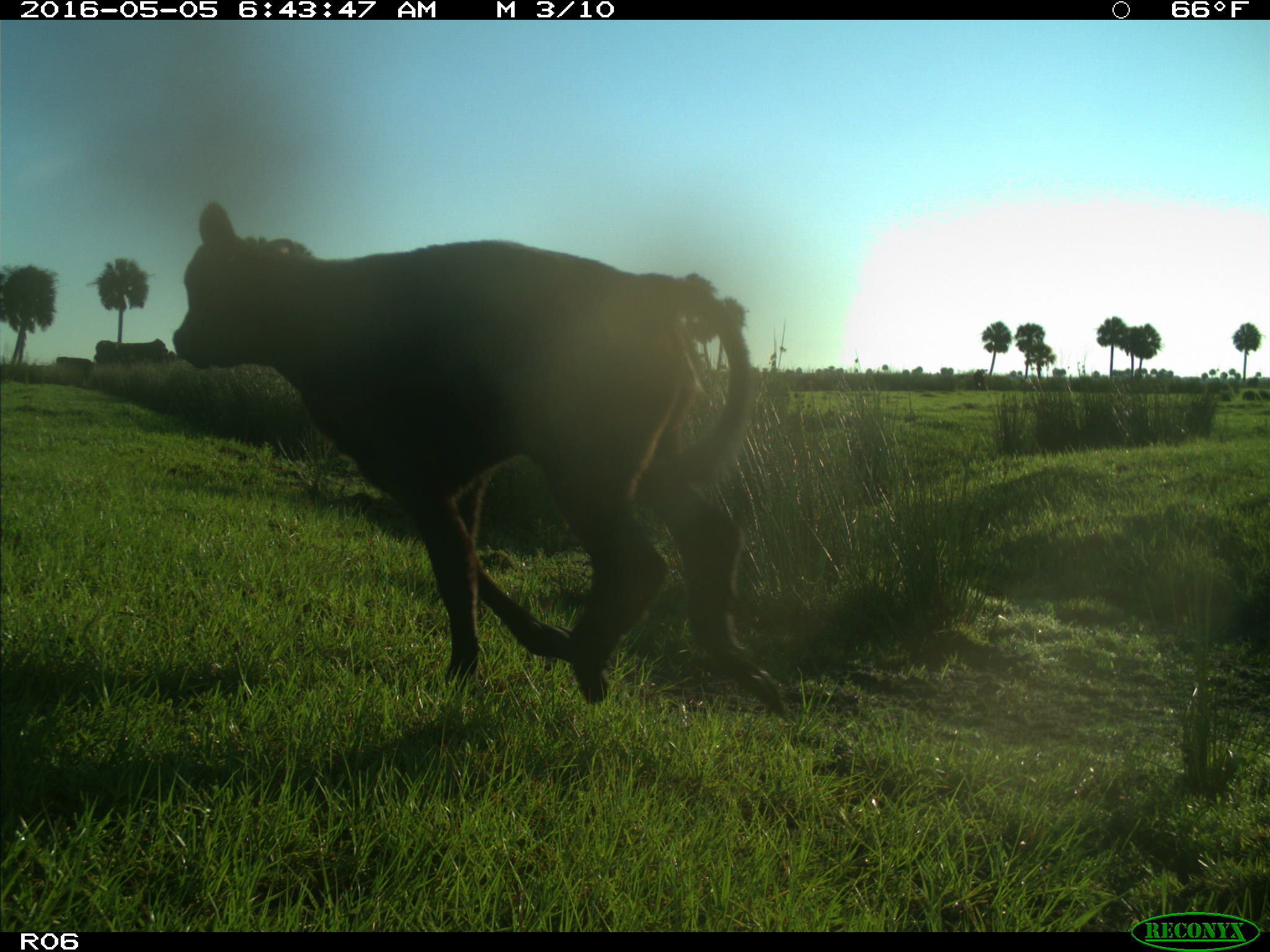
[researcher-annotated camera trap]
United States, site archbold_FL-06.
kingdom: Animalia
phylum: Chordata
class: Mammalia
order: Artiodactyla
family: Bovidae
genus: Bos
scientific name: Bos taurus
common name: domestic cow